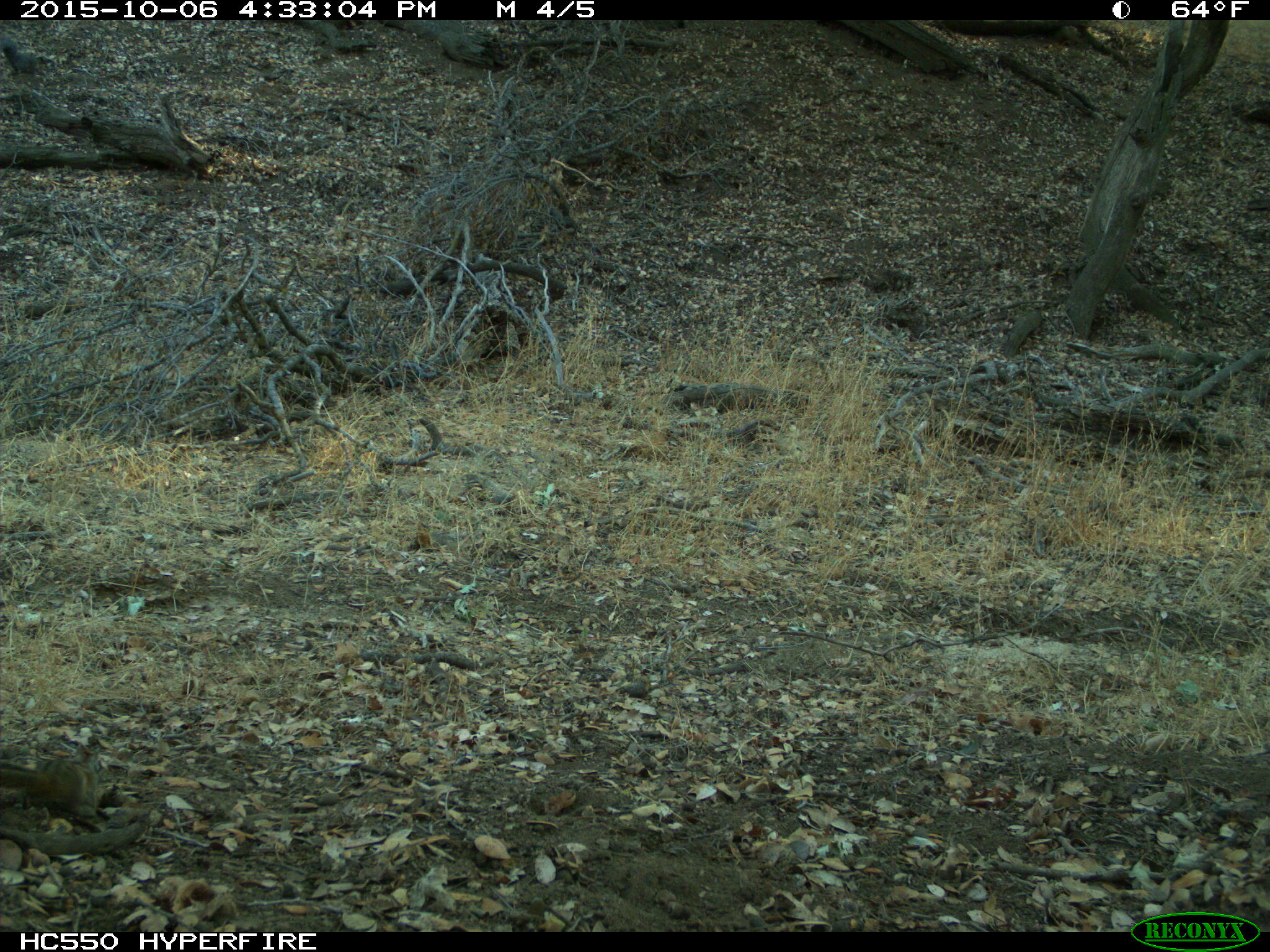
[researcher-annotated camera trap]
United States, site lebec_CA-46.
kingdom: Animalia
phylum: Chordata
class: Mammalia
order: Rodentia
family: Sciuridae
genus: Tamias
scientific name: Tamias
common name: chipmunk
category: unidentified chipmunk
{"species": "unidentified chipmunk (chipmunk) (Tamias)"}